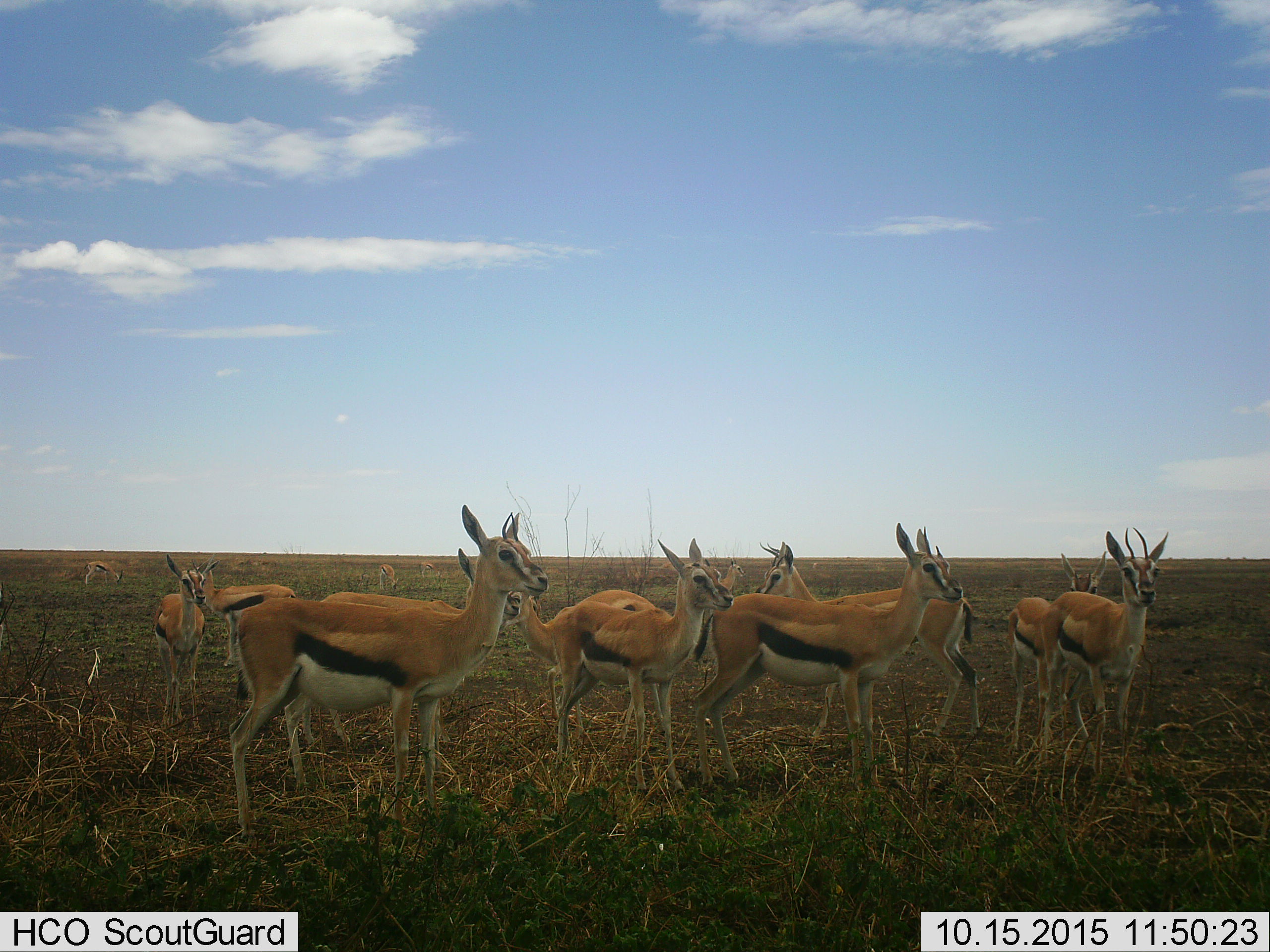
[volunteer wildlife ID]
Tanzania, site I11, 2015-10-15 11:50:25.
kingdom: Animalia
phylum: Chordata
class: Mammalia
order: Artiodactyla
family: Bovidae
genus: Eudorcas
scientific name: Eudorcas thomsonii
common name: thomson's gazelle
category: gazellethomsons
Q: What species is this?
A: Gazellethomsons (thomson's gazelle) (Eudorcas thomsonii).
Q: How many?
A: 11-50.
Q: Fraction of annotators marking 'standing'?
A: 100%.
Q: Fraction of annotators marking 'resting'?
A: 0%.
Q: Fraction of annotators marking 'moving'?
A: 20%.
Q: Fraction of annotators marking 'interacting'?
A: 0%.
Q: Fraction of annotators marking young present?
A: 40%.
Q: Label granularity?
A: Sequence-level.